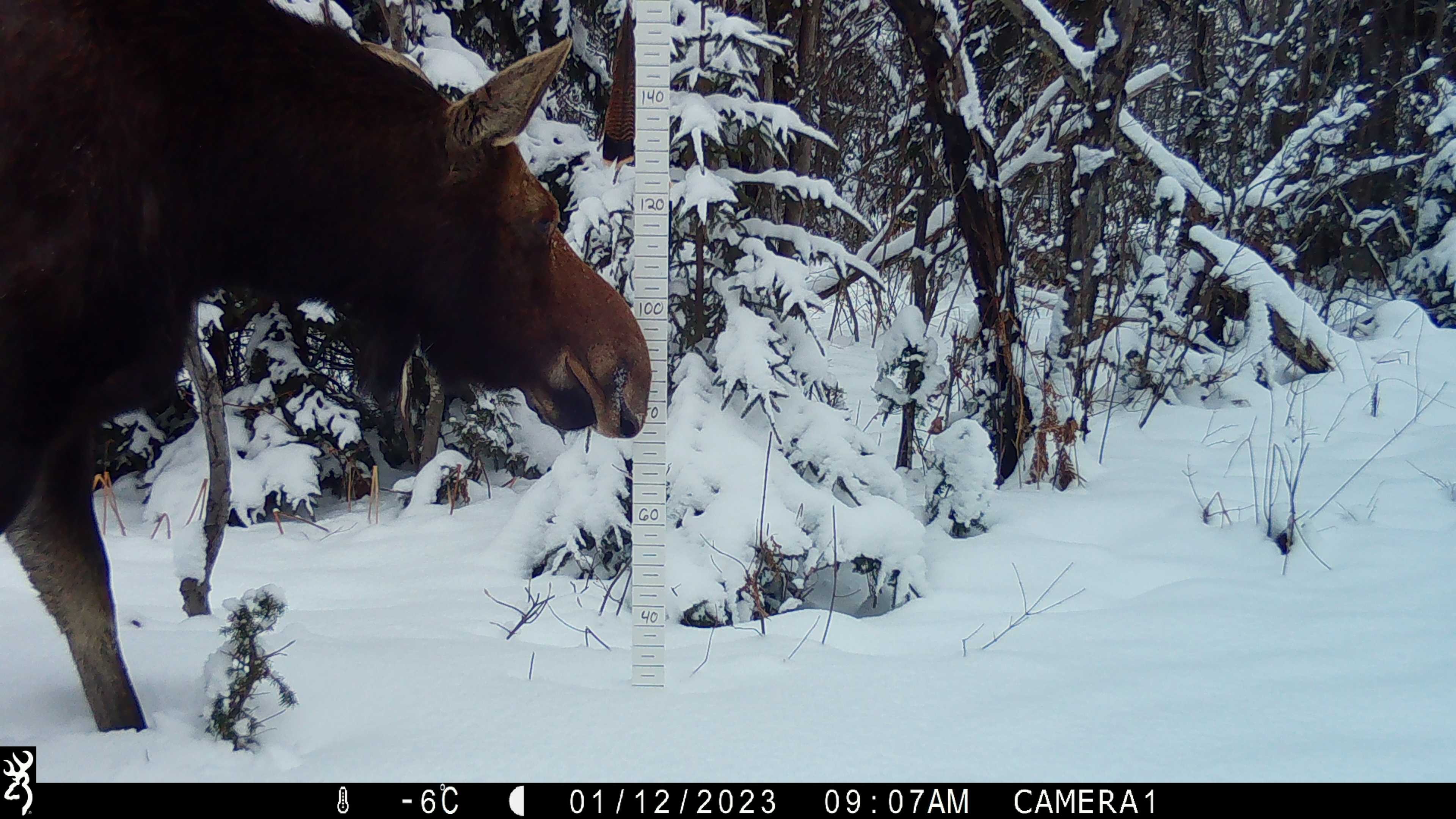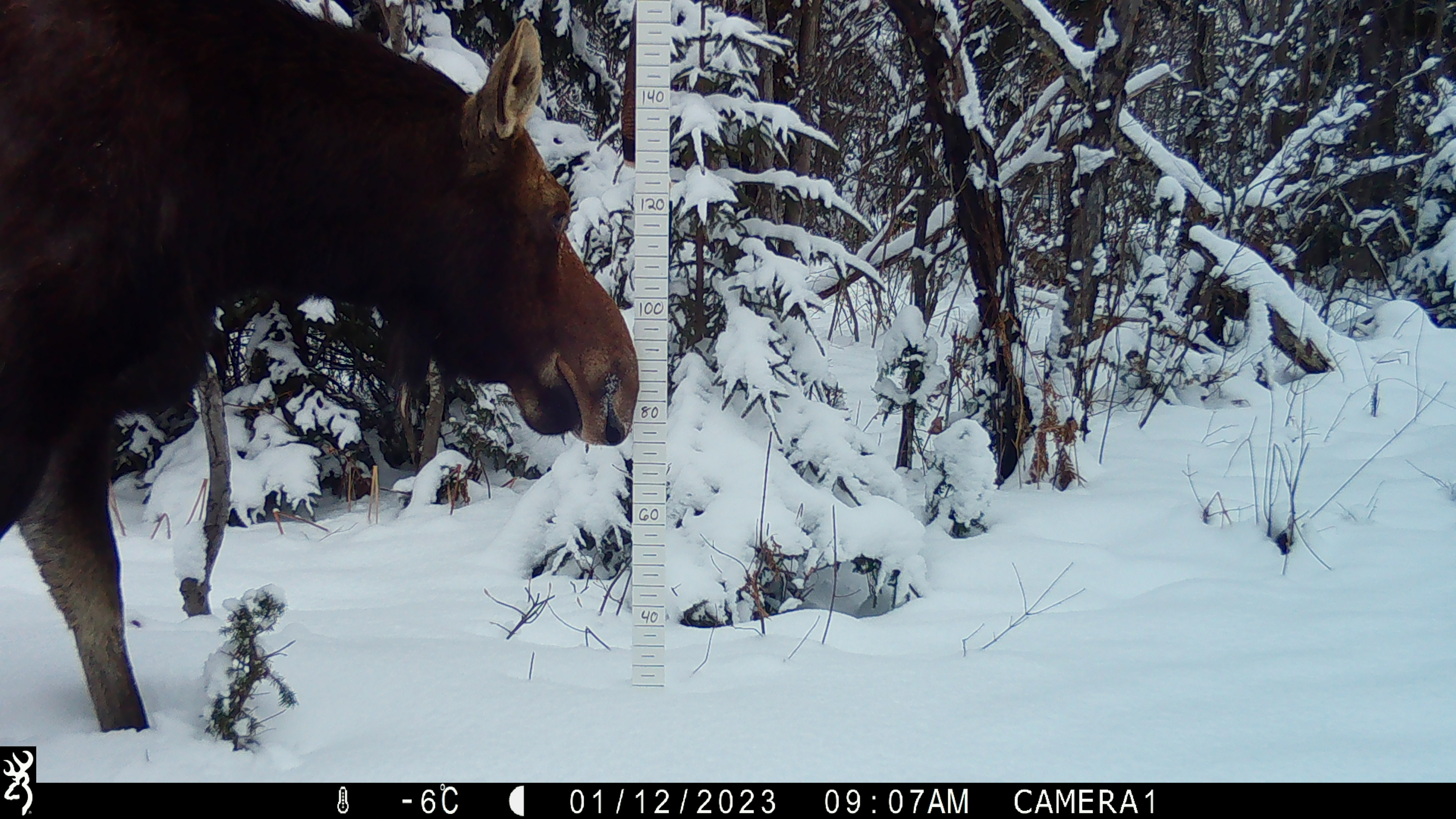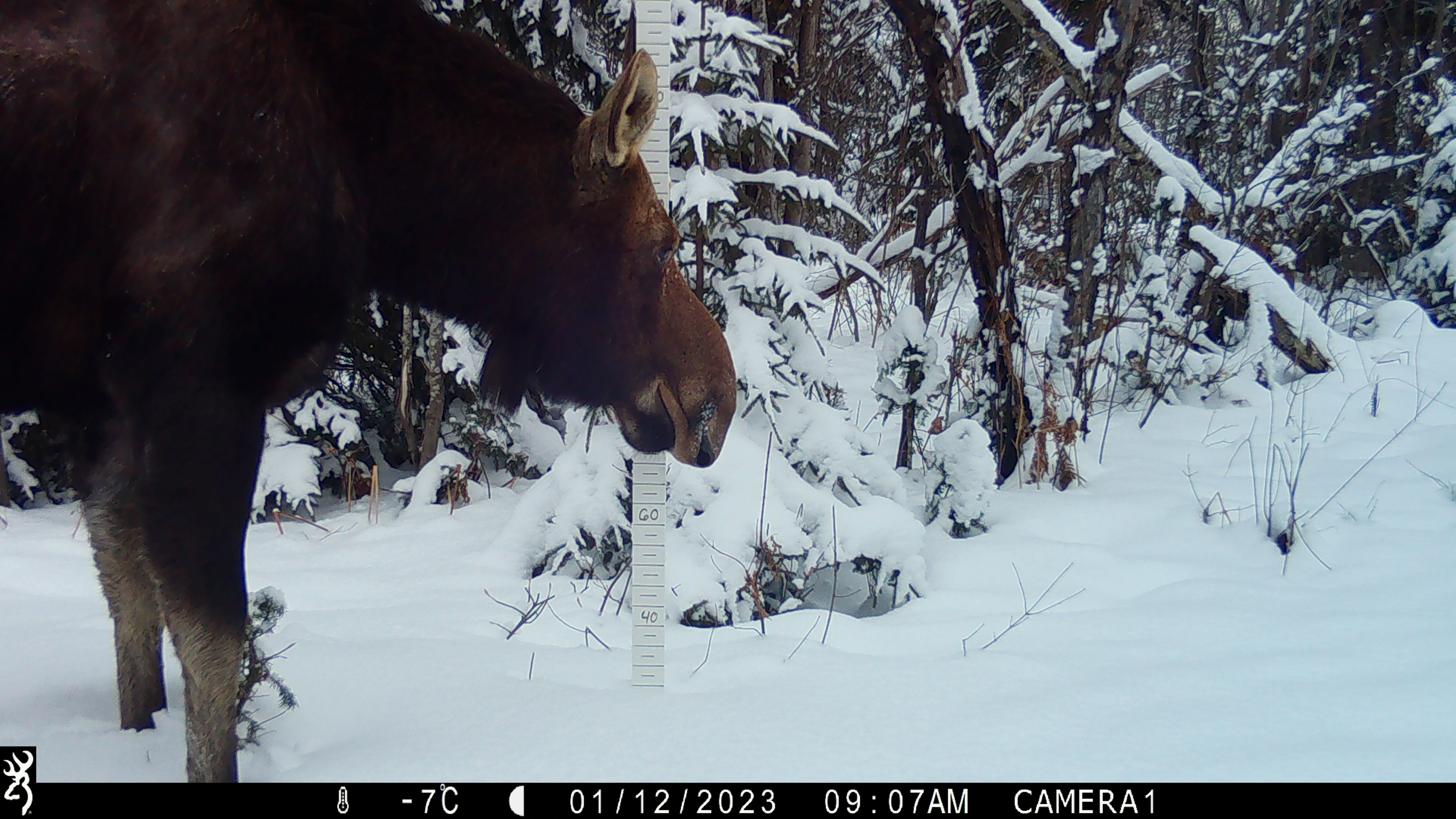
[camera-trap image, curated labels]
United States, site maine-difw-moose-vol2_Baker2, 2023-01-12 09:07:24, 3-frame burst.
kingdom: Animalia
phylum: Chordata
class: Mammalia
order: Artiodactyla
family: Cervidae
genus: Alces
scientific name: Alces alces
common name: moose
Moose (Alces alces).